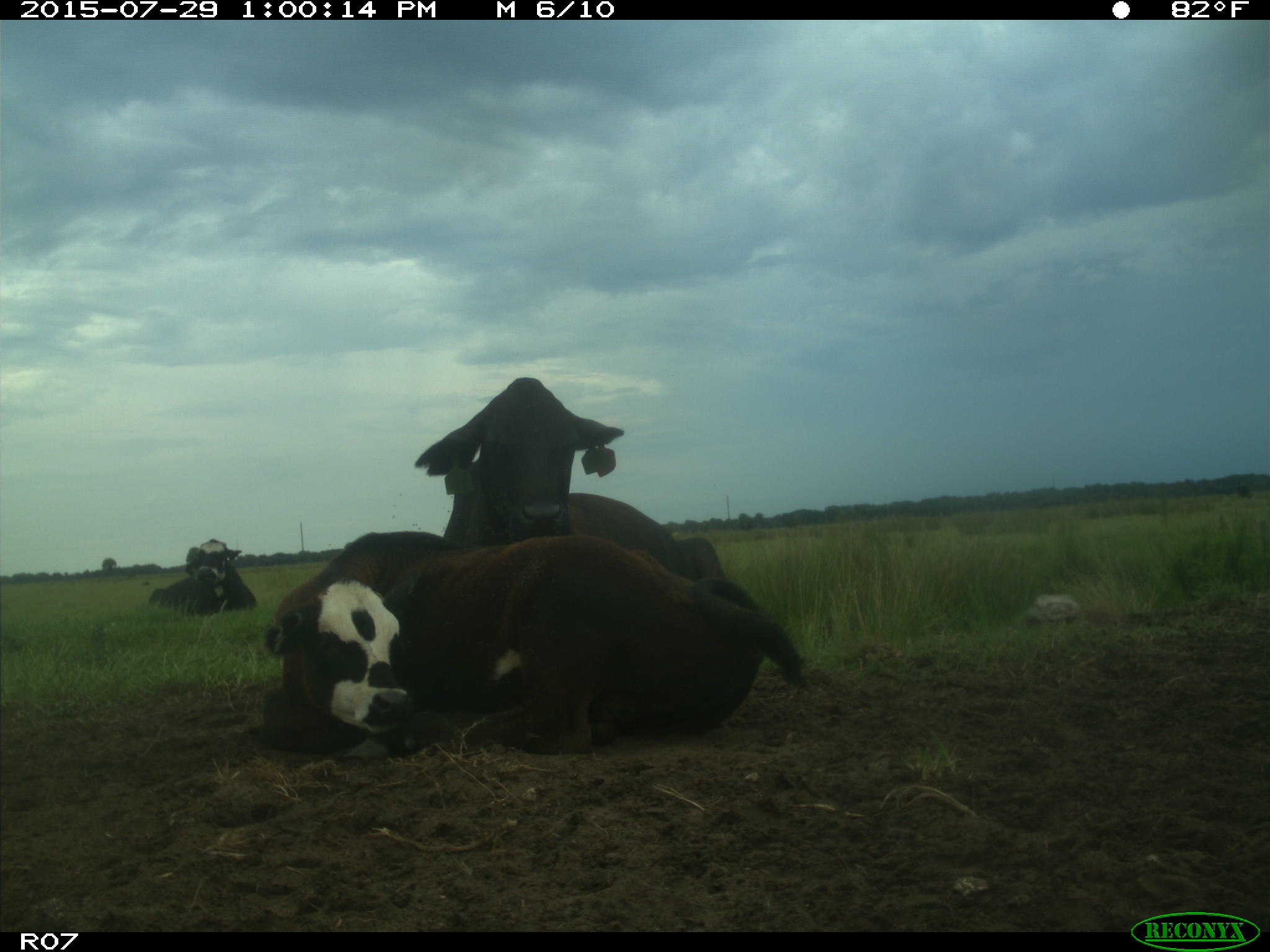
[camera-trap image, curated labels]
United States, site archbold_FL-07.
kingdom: Animalia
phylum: Chordata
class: Mammalia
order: Artiodactyla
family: Bovidae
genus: Bos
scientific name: Bos taurus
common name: domestic cow